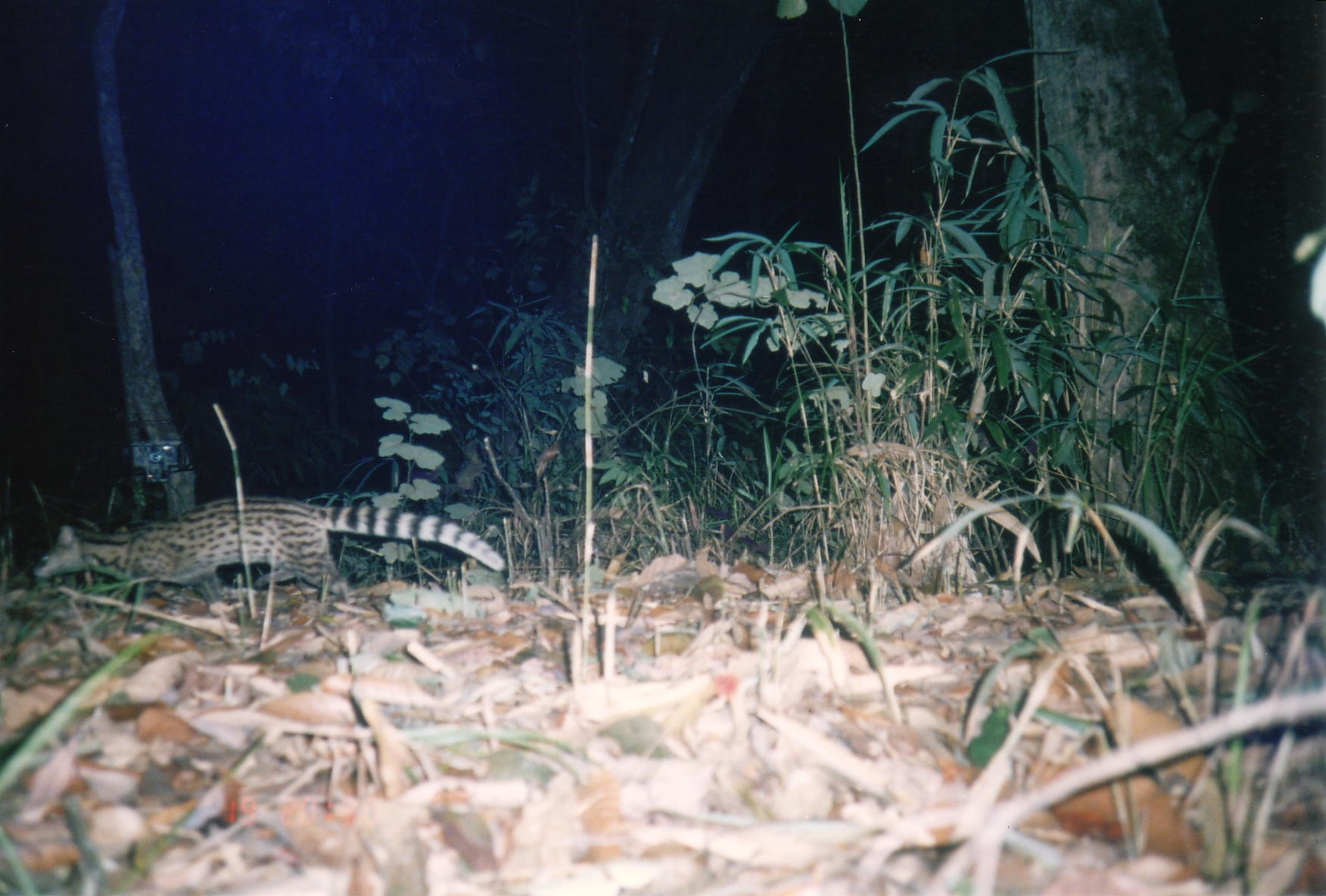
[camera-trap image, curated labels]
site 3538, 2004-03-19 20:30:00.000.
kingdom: Animalia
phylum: Chordata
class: Mammalia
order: Carnivora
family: Viverridae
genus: Viverricula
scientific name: Viverricula indica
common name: small indian civet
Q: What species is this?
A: Viverricula indica (small indian civet).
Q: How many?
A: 1.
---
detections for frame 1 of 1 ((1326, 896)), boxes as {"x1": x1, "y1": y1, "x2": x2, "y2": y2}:
viverricula indica: {"x1": 32, "y1": 494, "x2": 504, "y2": 617}